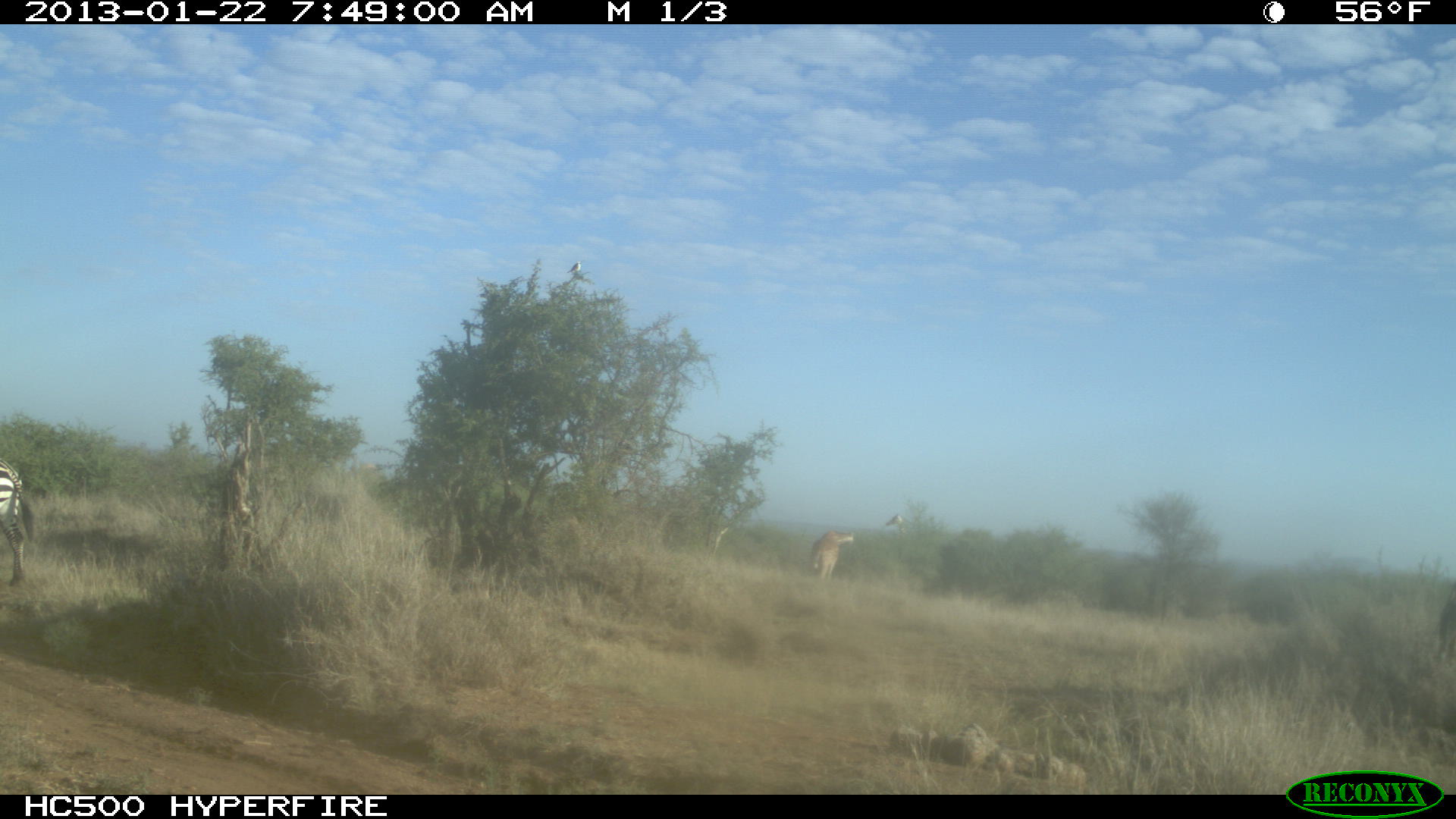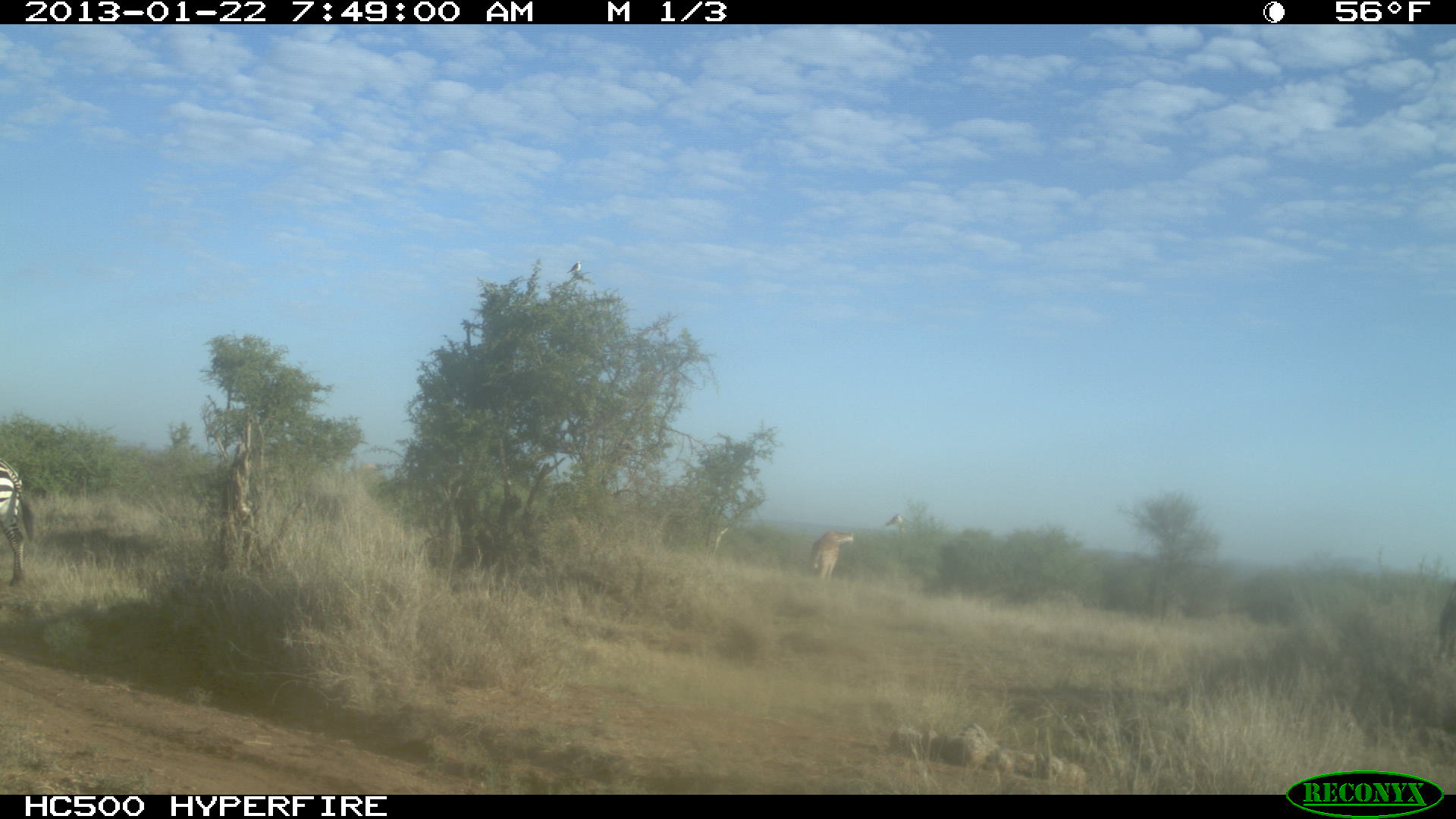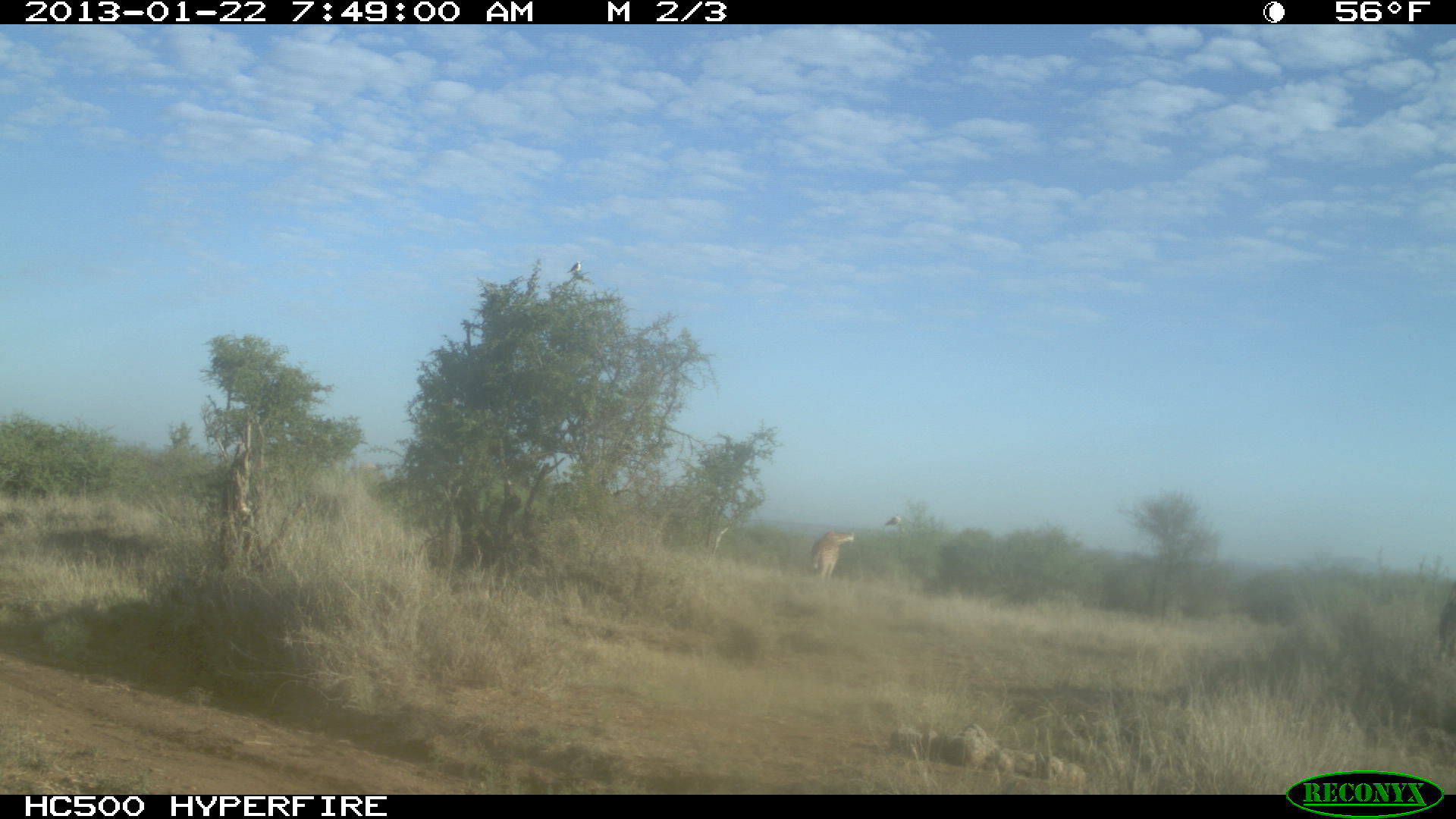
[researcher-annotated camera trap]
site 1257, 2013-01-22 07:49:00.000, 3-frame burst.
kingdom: Animalia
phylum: Chordata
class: Mammalia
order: Perissodactyla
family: Equidae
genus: Equus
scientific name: Equus quagga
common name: plains zebra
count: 1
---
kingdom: Animalia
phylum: Chordata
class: Mammalia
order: Artiodactyla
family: Giraffidae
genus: Giraffa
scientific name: Giraffa camelopardalis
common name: giraffe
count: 2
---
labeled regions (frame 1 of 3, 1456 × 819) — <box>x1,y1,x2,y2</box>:
equus quagga: <box>0,456,36,585</box>; <box>811,529,855,582</box>; <box>885,514,911,541</box>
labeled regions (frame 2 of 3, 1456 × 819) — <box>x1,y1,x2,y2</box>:
giraffa camelopardalis: <box>0,457,35,587</box>; <box>810,529,854,582</box>; <box>884,513,912,534</box>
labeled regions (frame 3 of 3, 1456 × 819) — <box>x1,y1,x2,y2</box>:
giraffa camelopardalis: <box>809,529,855,582</box>; <box>884,514,907,537</box>